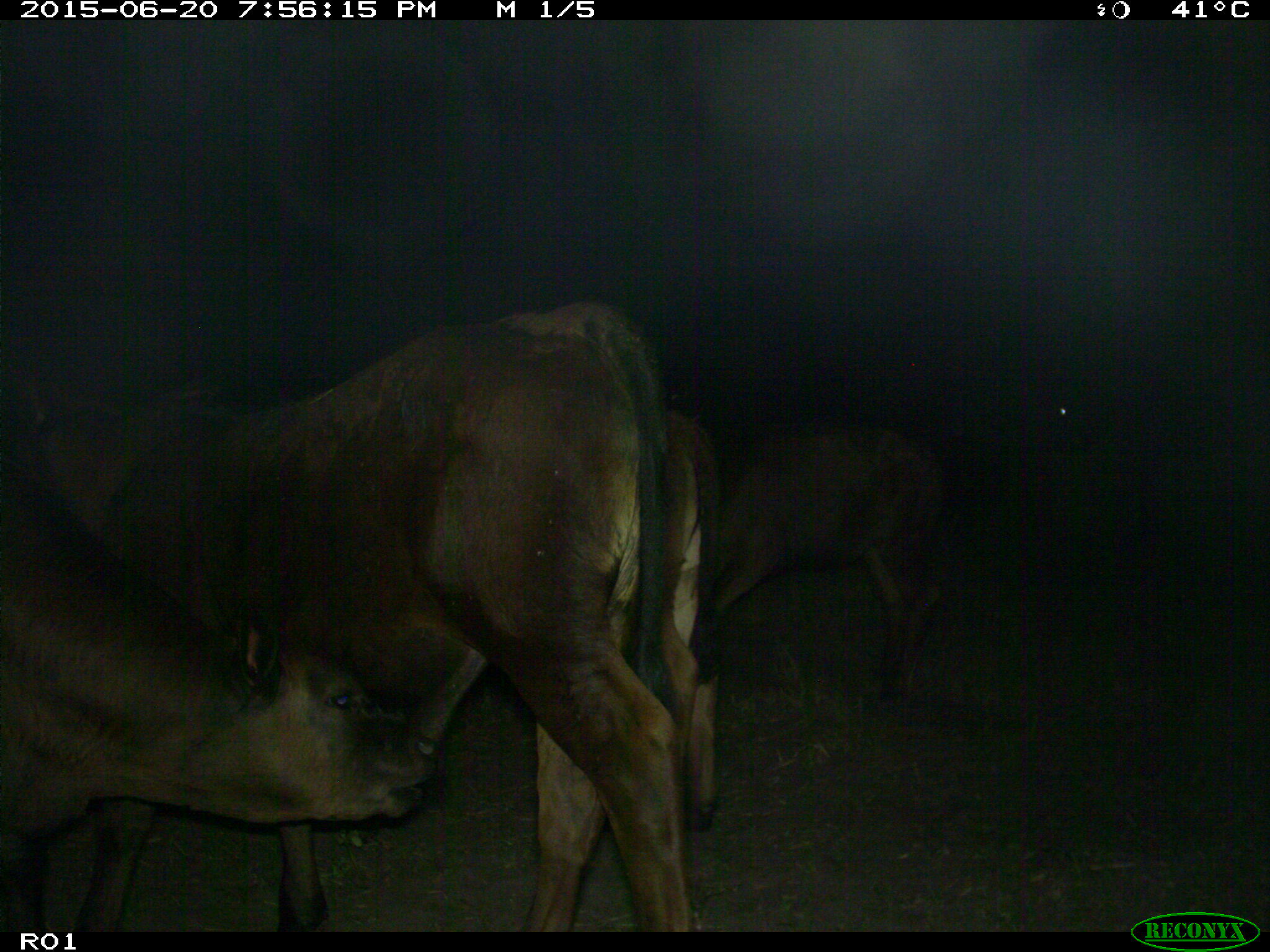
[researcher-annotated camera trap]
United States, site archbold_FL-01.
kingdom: Animalia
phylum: Chordata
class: Mammalia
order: Artiodactyla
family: Bovidae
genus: Bos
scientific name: Bos taurus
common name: domestic cow